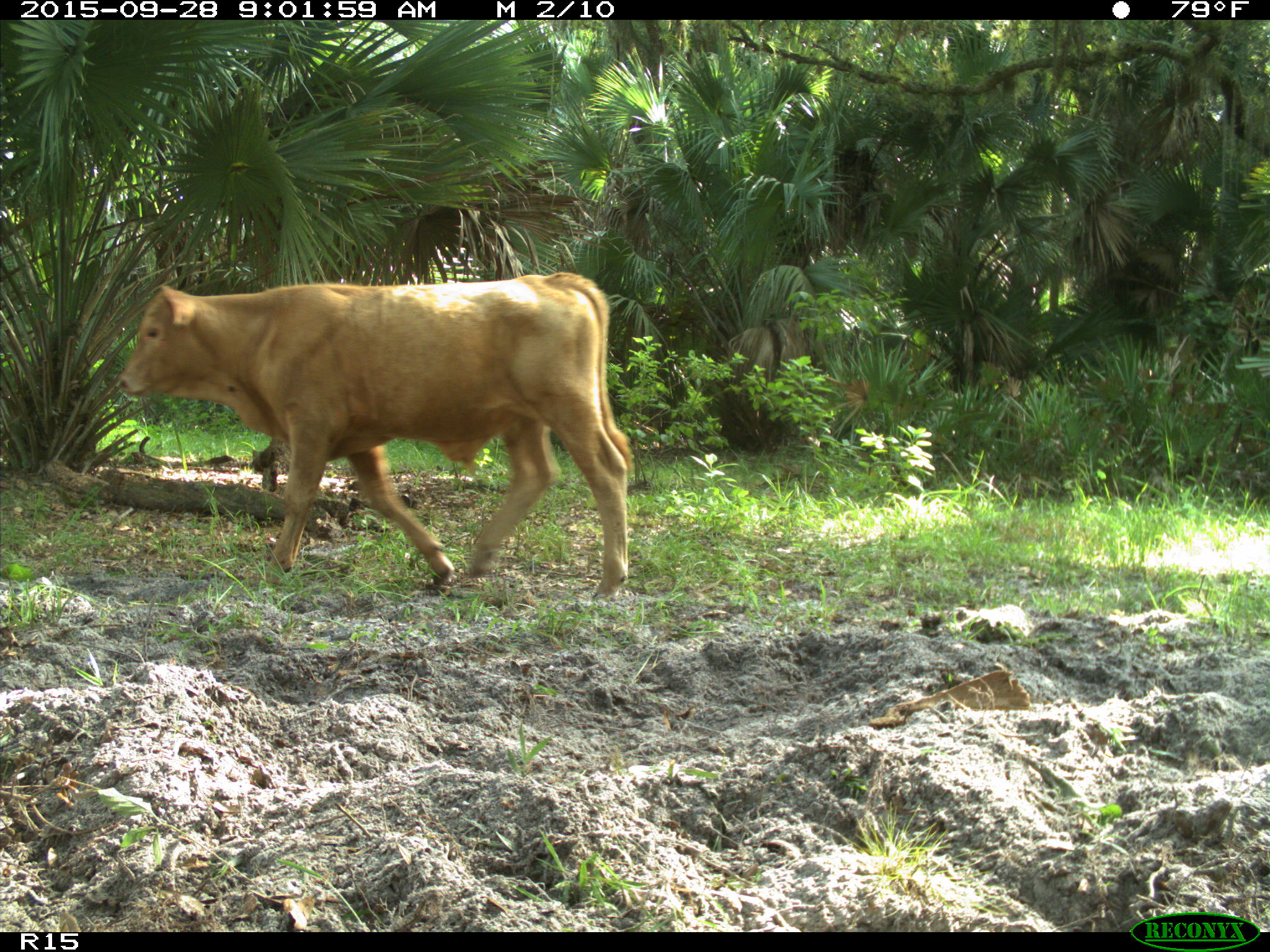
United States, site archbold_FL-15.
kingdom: Animalia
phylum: Chordata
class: Mammalia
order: Artiodactyla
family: Bovidae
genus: Bos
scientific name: Bos taurus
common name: domestic cow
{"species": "Bos taurus (domestic cow)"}